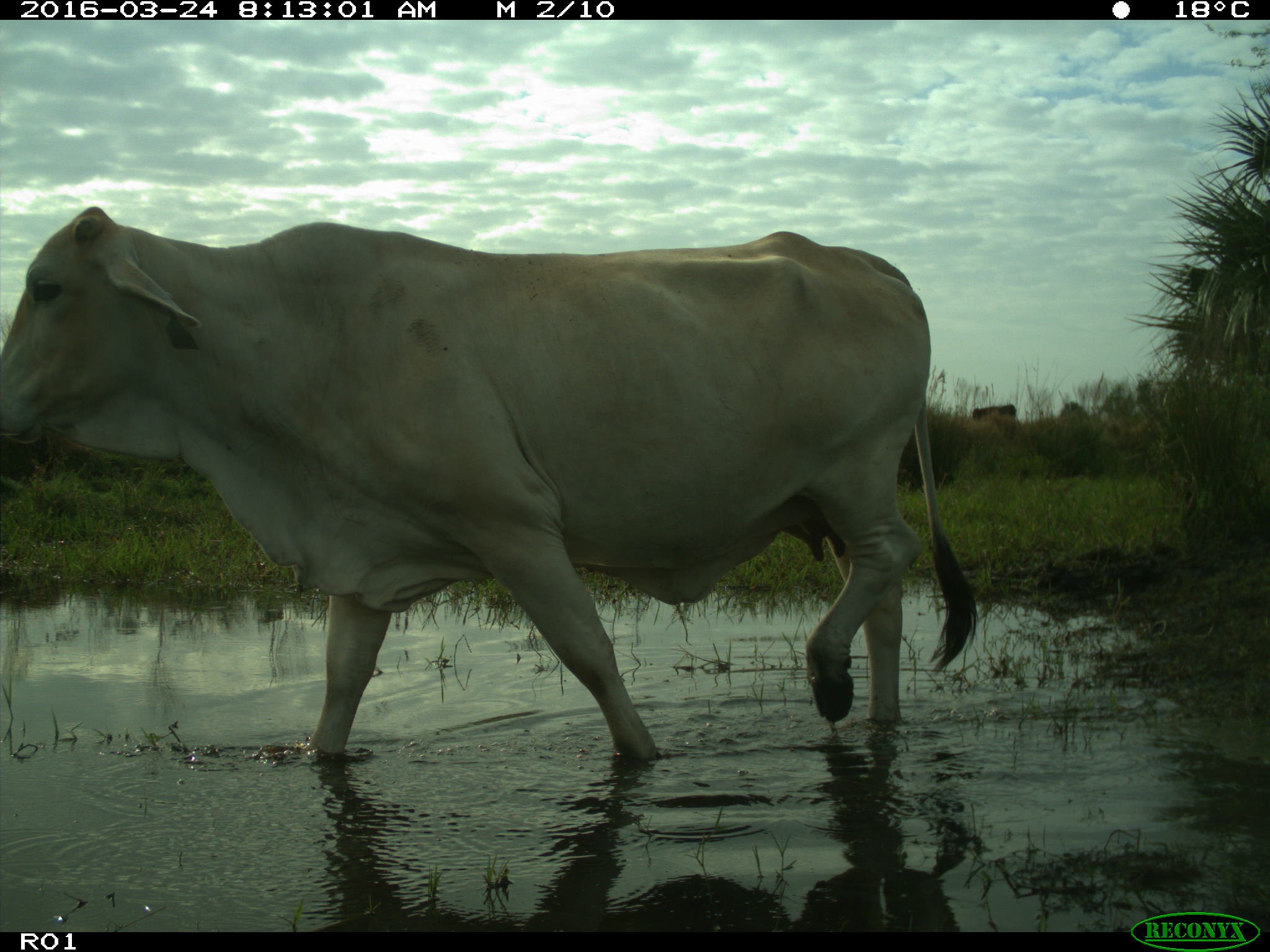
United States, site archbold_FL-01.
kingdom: Animalia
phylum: Chordata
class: Mammalia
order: Artiodactyla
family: Bovidae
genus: Bos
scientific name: Bos taurus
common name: domestic cow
Bos taurus (domestic cow).